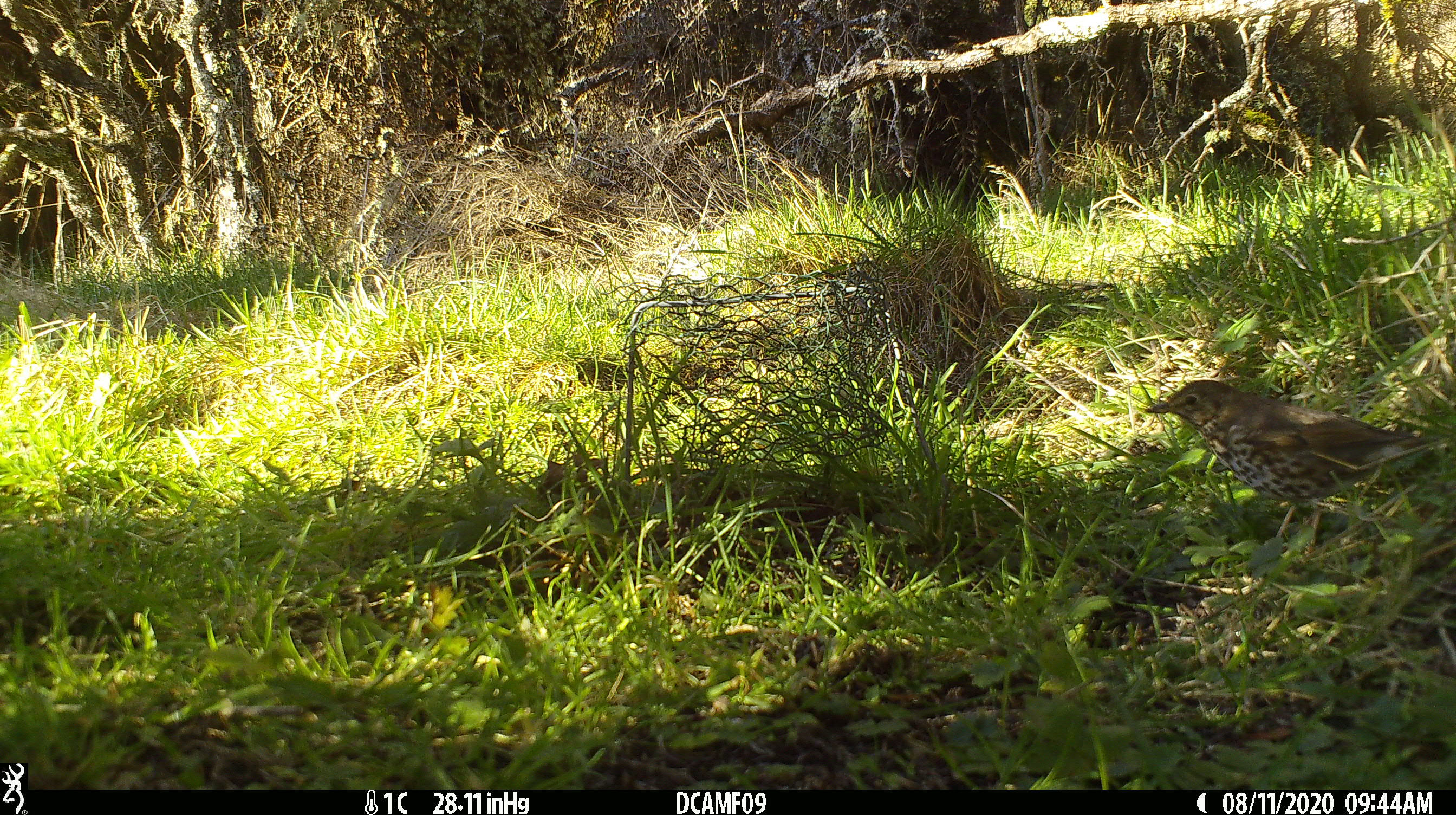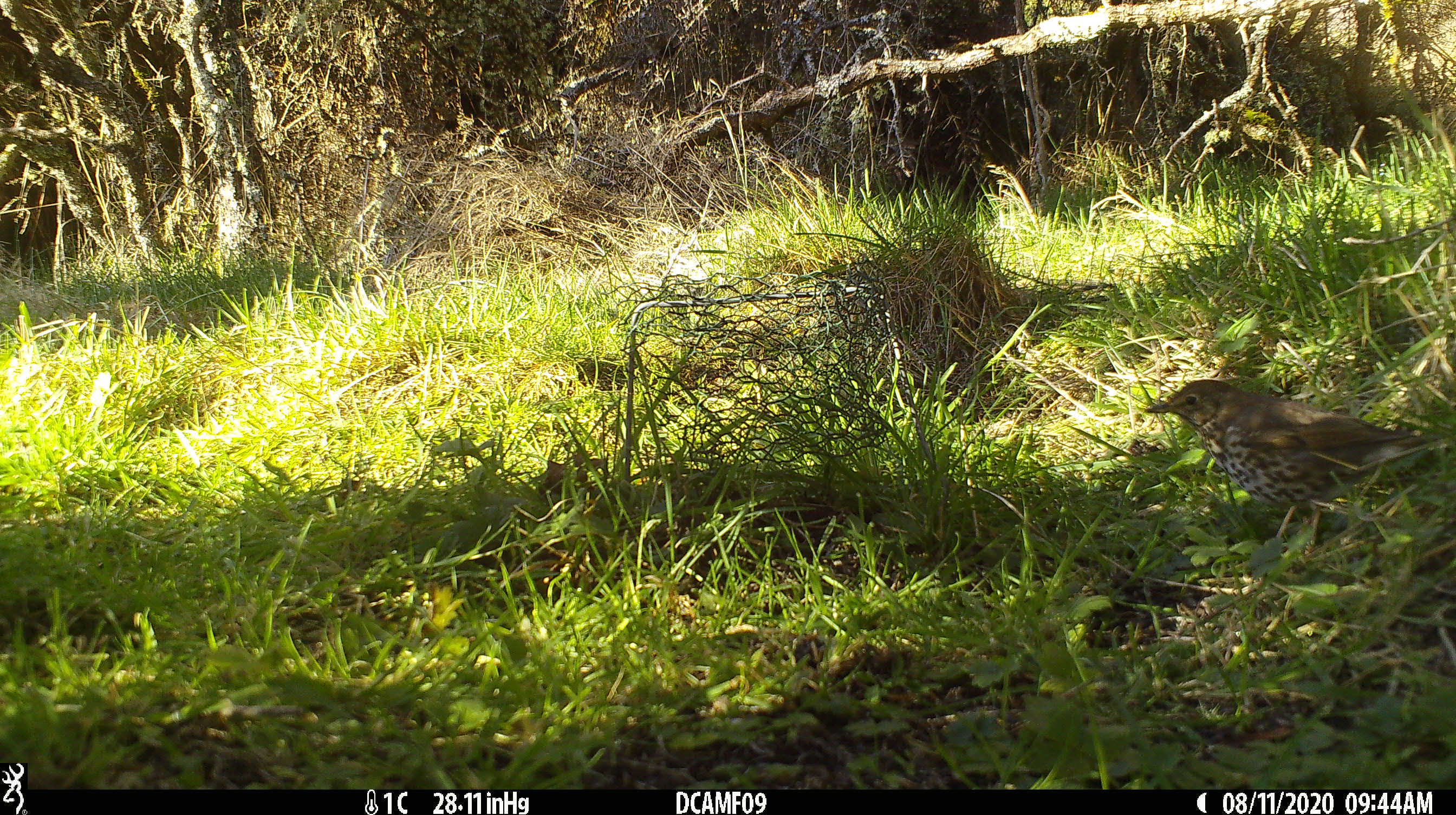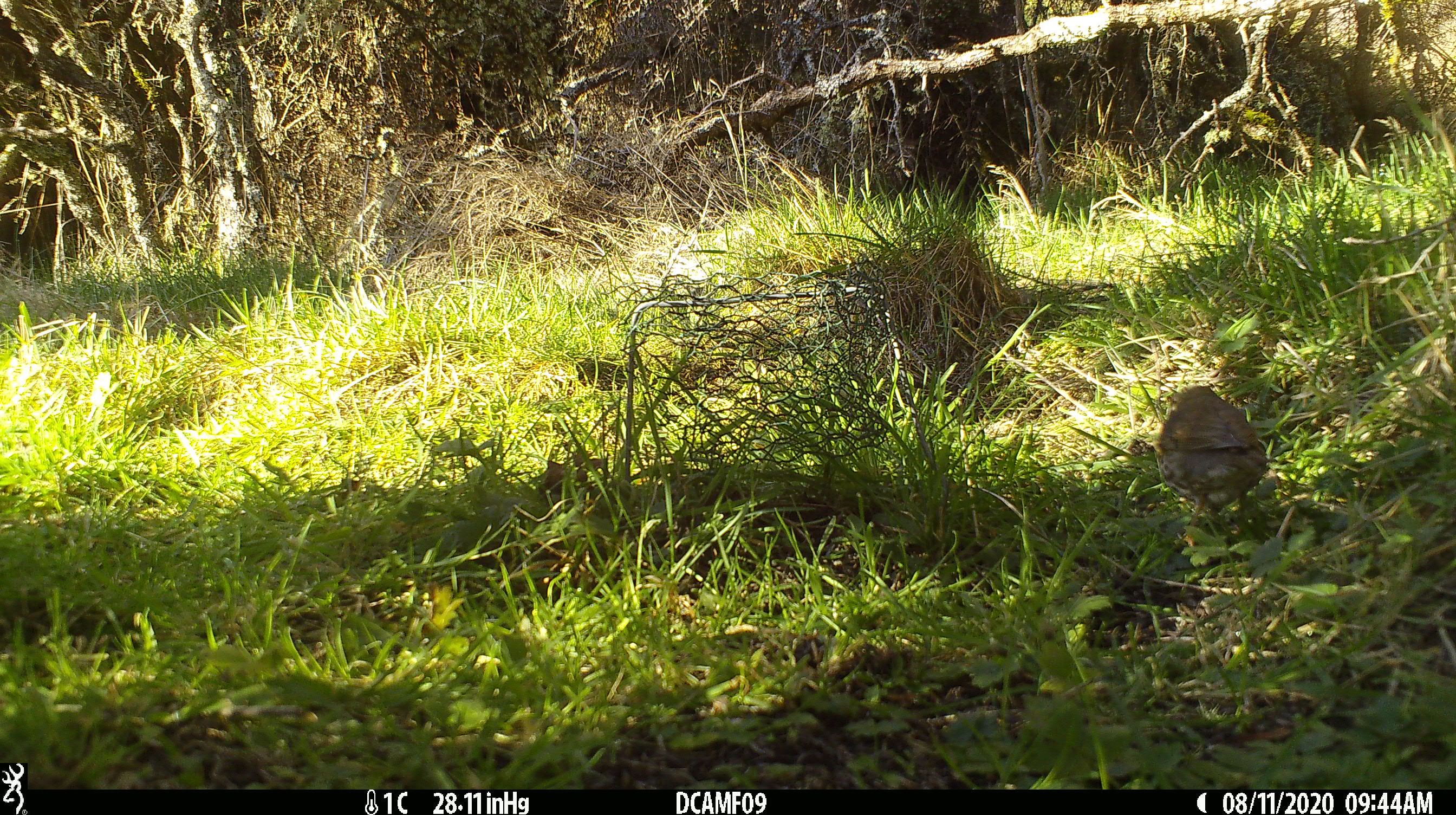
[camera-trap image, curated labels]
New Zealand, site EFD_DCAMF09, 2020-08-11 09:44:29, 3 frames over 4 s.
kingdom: Animalia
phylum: Chordata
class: Aves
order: Passeriformes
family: Turdidae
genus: Turdus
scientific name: Turdus philomelos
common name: song thrush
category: thrush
Thrush (song thrush) (Turdus philomelos).